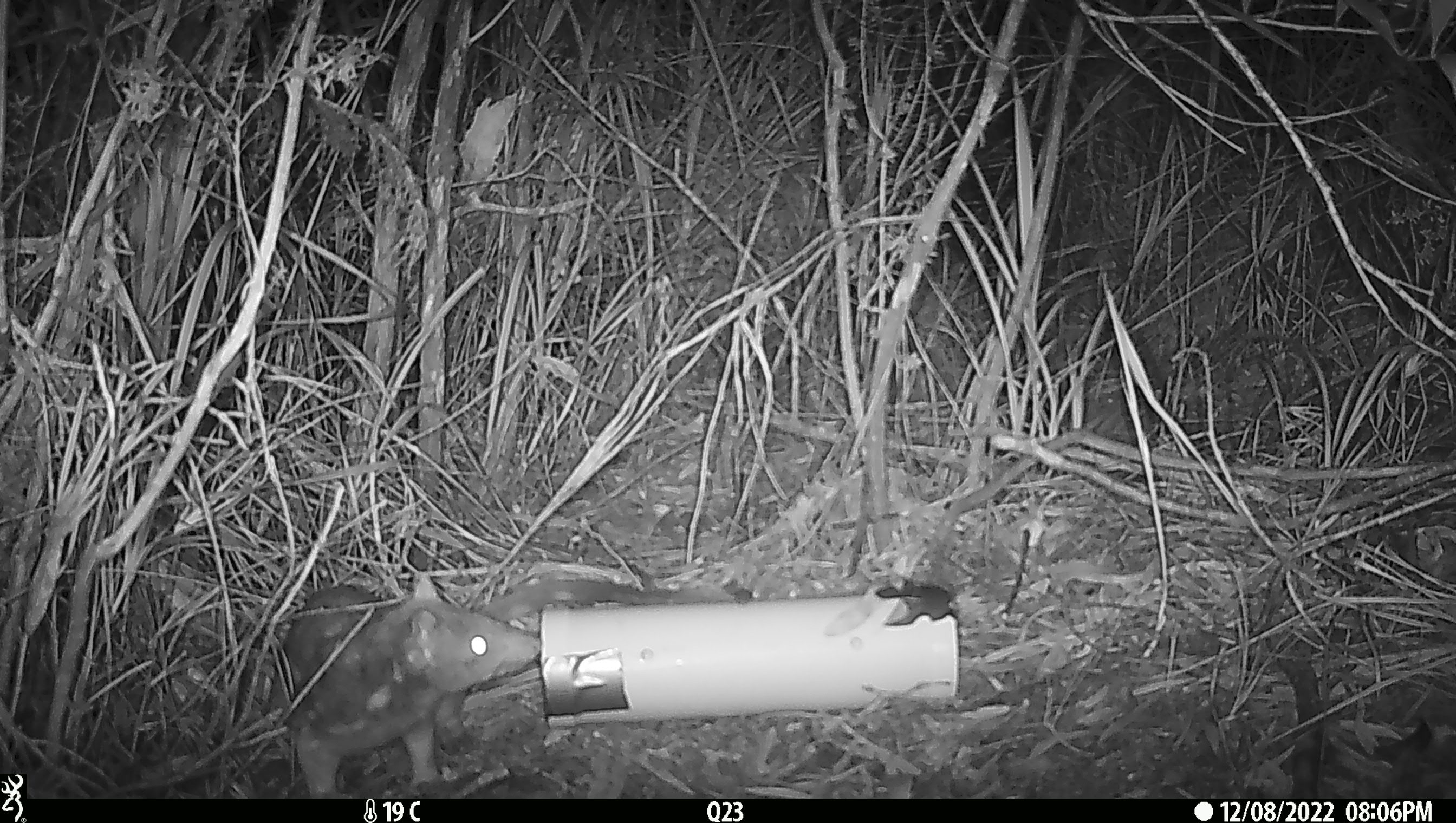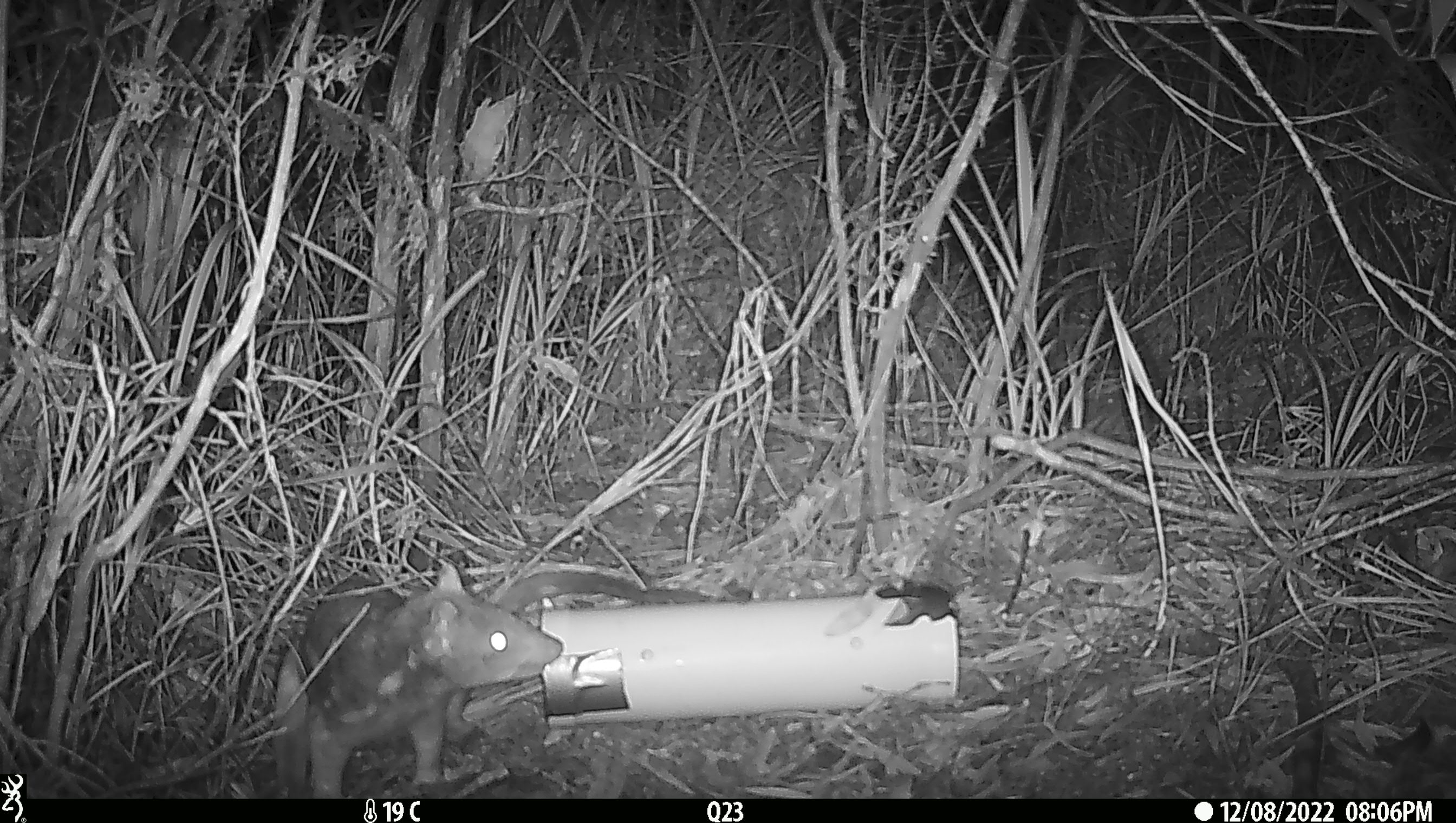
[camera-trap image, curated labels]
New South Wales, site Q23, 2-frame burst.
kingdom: Animalia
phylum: Chordata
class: Mammalia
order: Dasyuromorphia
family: Dasyuridae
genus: Dasyurus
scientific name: Dasyurus maculatus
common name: spotted-tailed quoll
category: quoll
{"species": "quoll (spotted-tailed quoll) (Dasyurus maculatus)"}